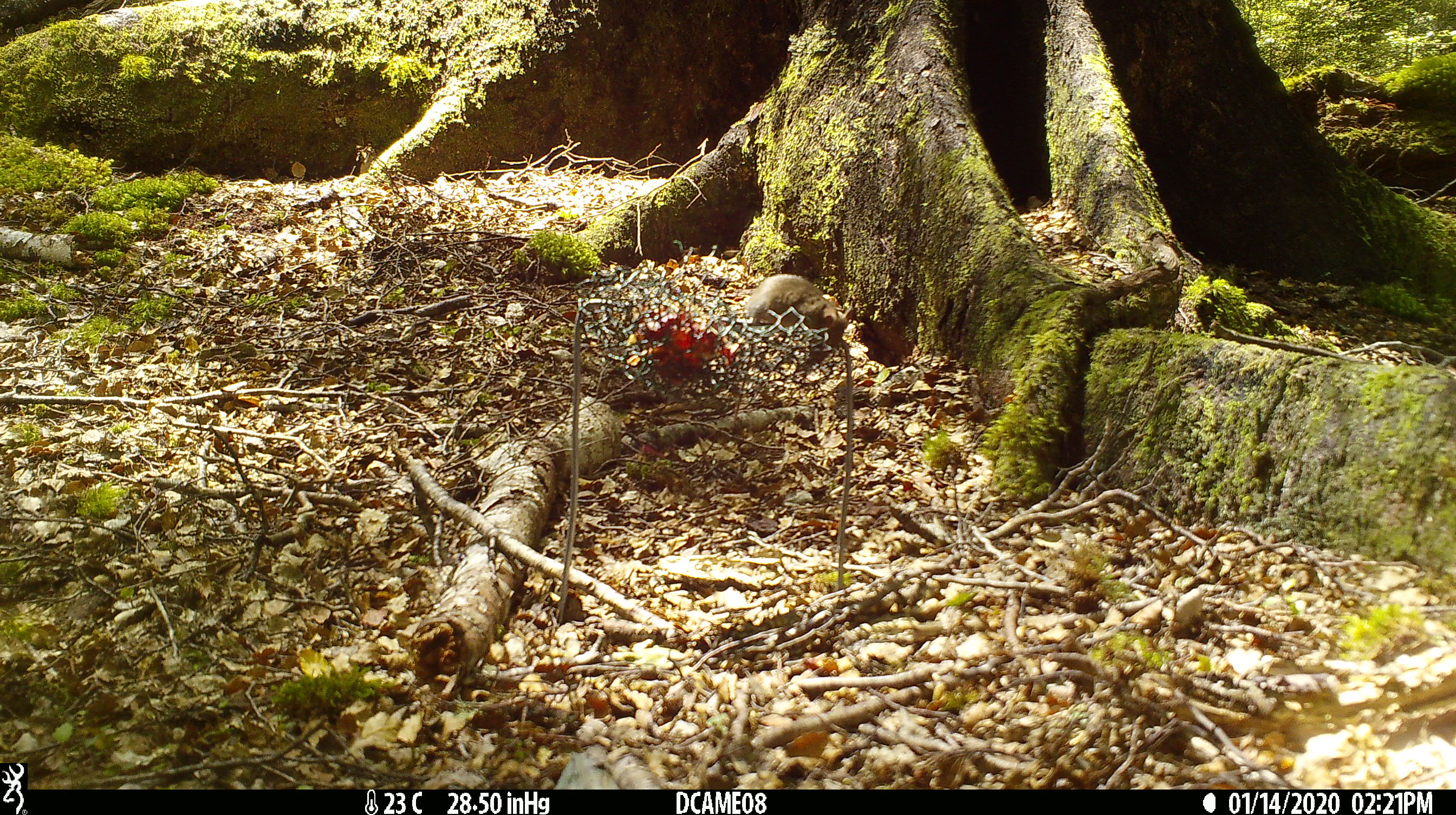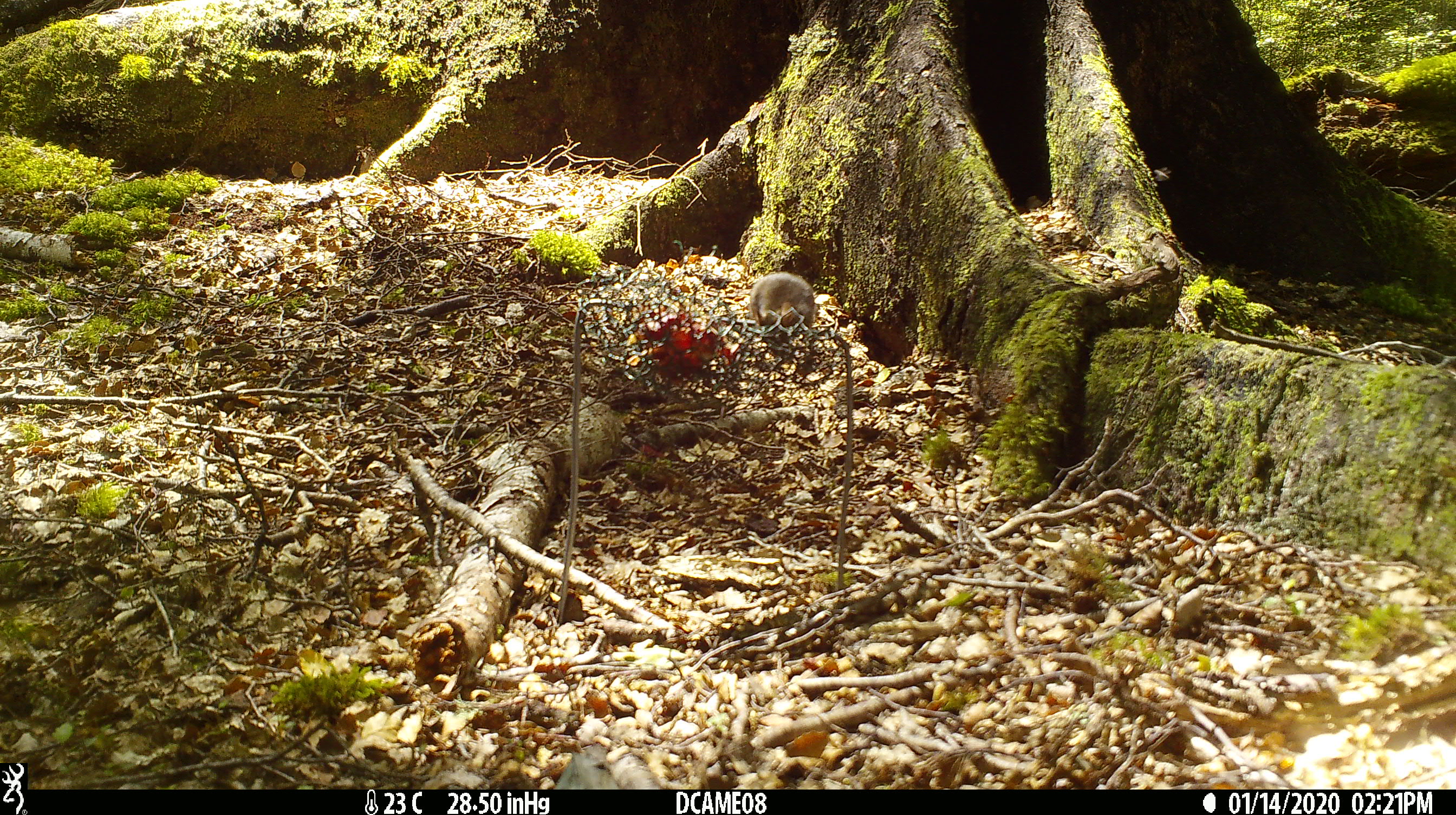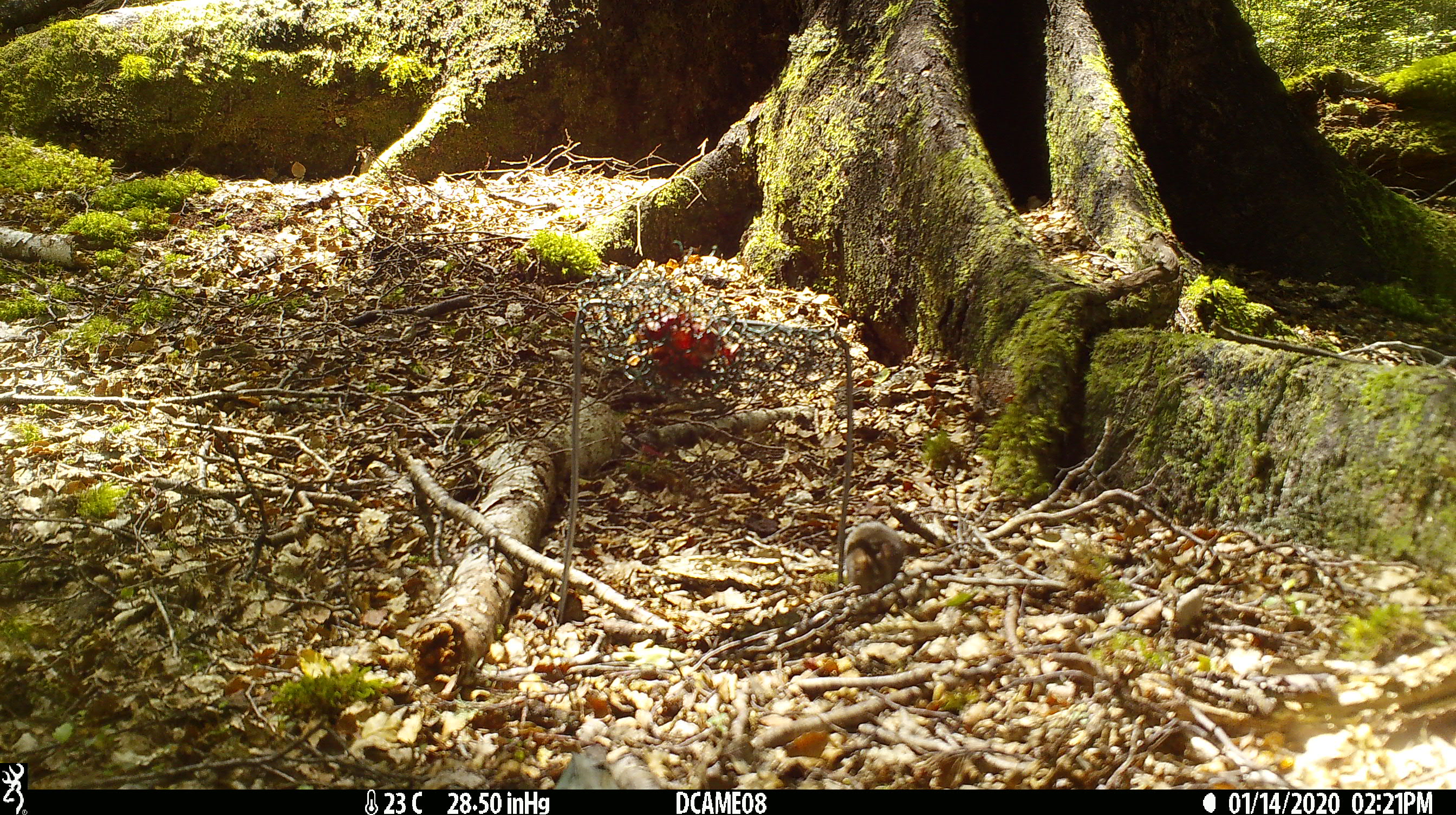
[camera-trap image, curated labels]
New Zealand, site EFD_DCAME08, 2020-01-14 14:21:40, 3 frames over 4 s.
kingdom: Animalia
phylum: Chordata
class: Mammalia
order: Rodentia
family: Muridae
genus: Mus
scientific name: Mus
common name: mouse